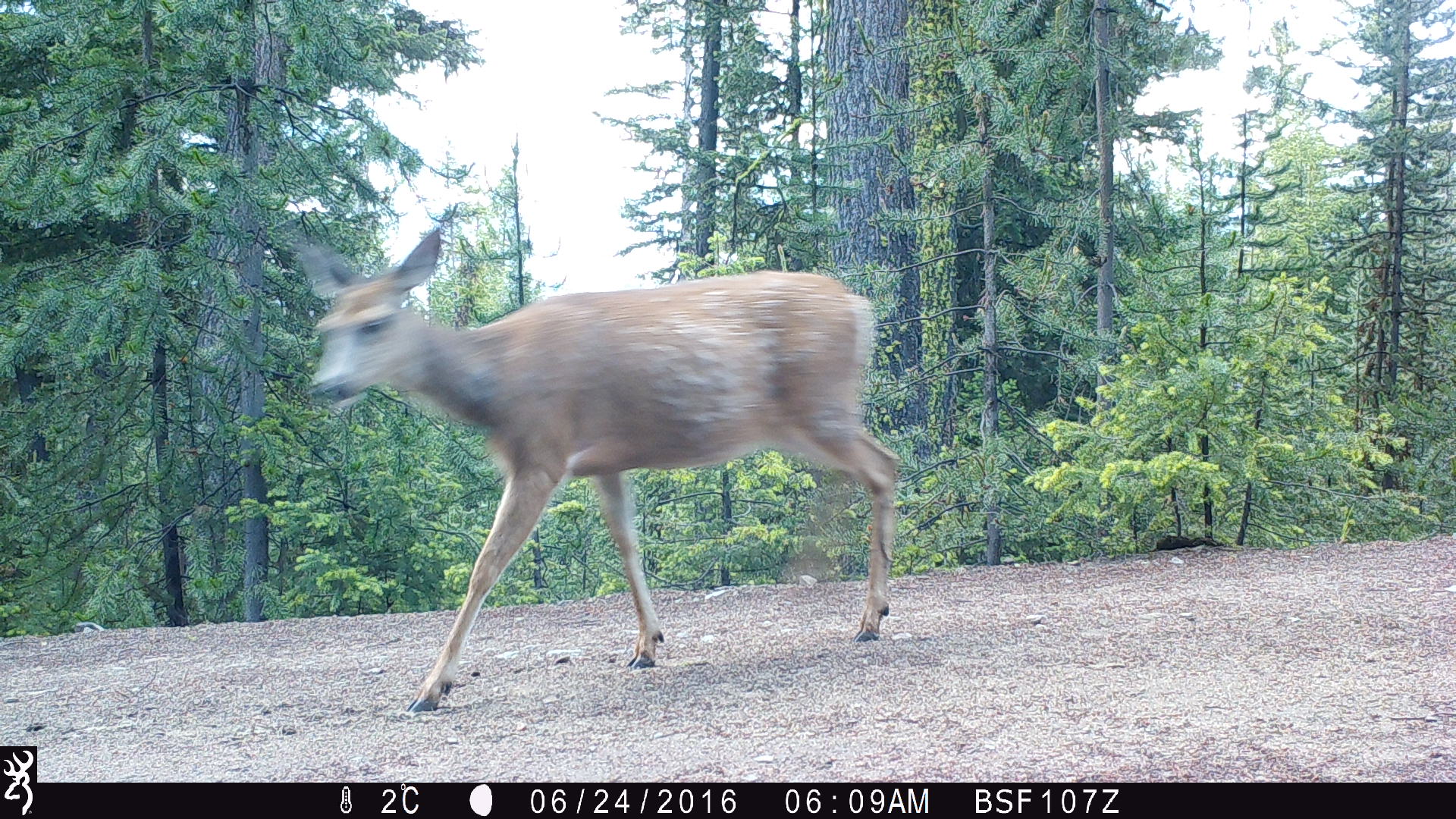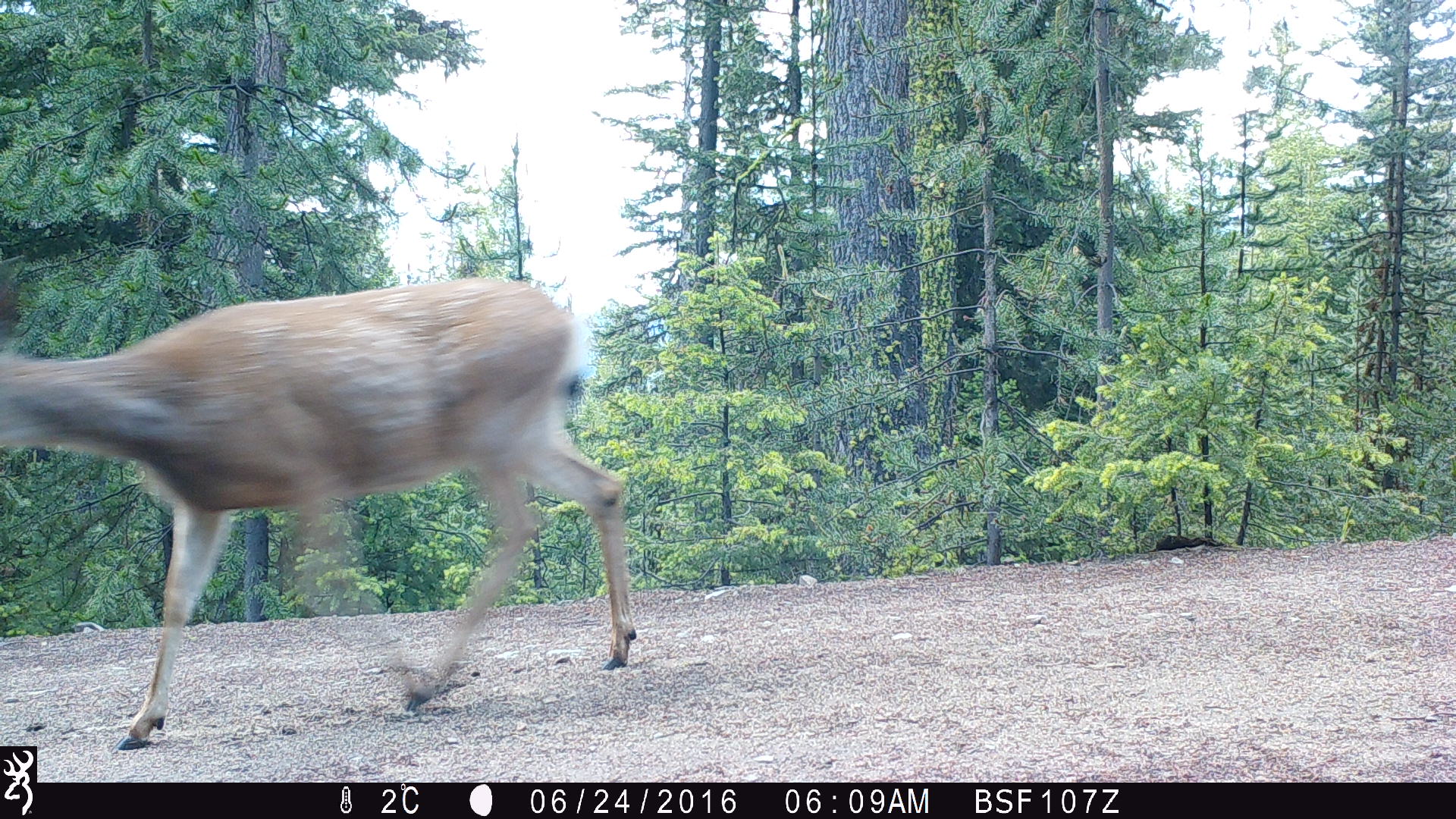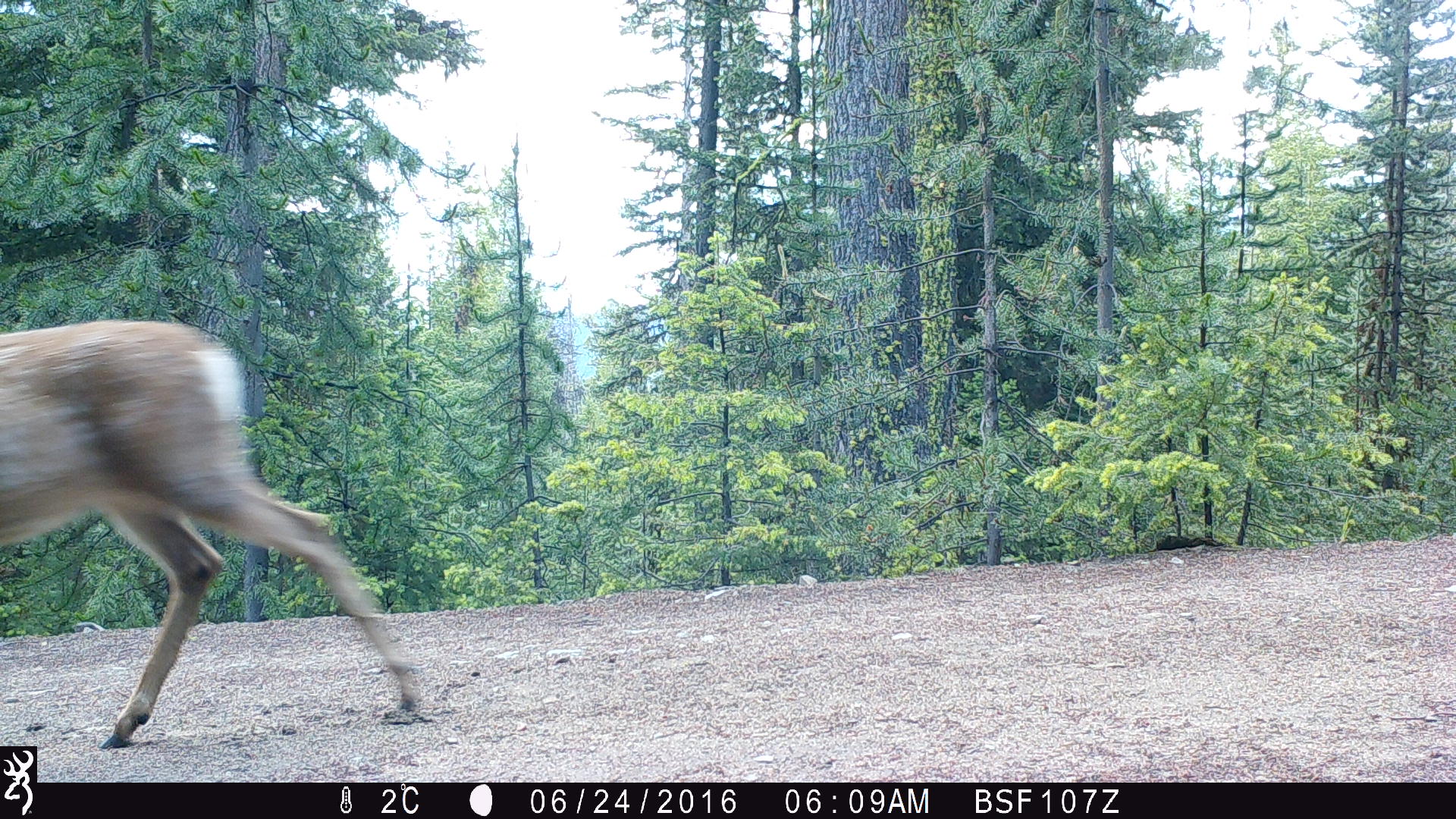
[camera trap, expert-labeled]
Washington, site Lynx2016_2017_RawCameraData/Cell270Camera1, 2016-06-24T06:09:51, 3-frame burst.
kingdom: Animalia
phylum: Chordata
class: Mammalia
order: Artiodactyla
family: Cervidae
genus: Odocoileus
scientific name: Odocoileus hemionus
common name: mule deer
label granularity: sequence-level